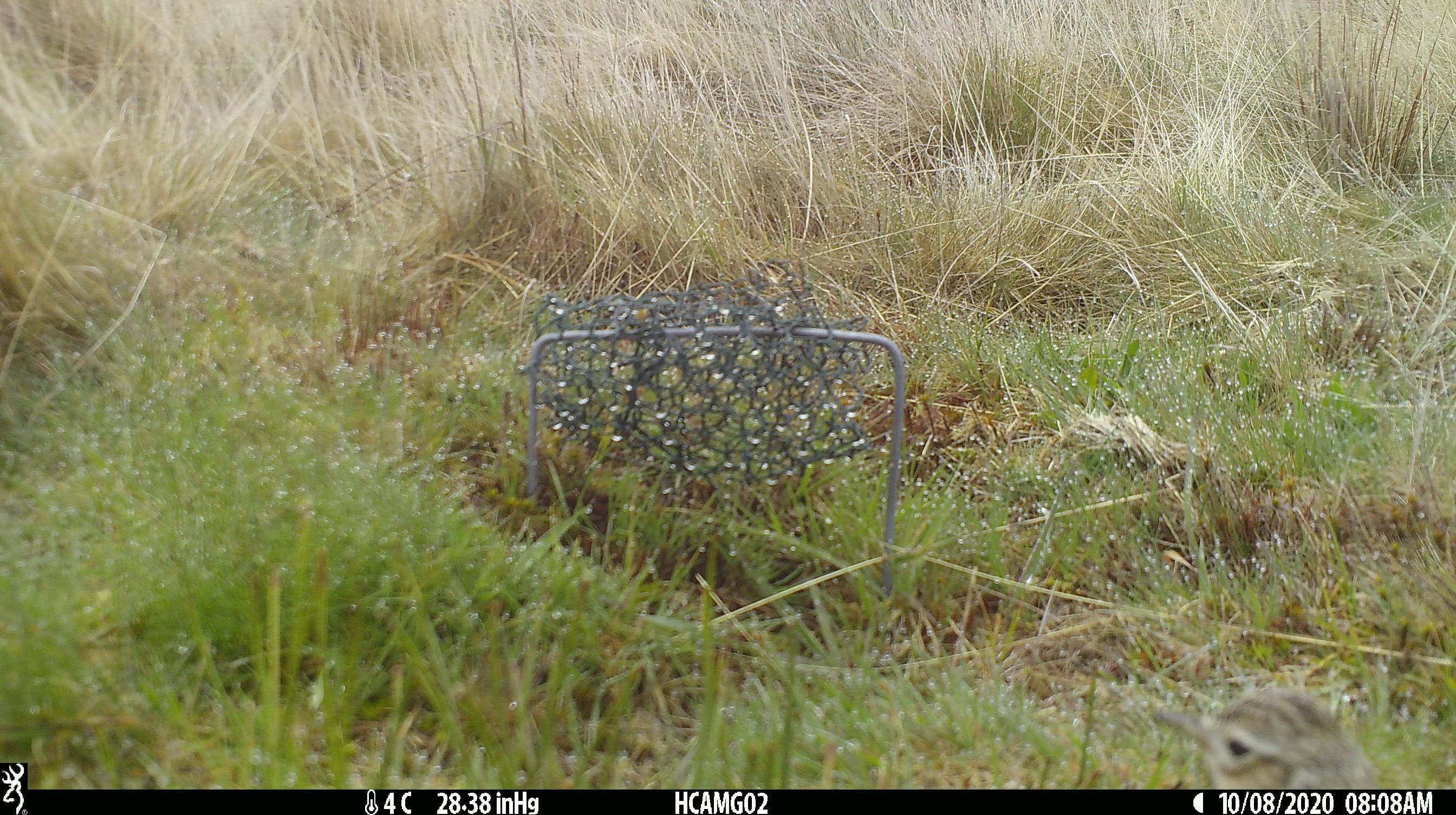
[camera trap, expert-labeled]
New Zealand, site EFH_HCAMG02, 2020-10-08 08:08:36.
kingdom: Animalia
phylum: Chordata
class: Aves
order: Passeriformes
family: Motacillidae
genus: Anthus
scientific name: Anthus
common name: pipit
Pipit (Anthus).